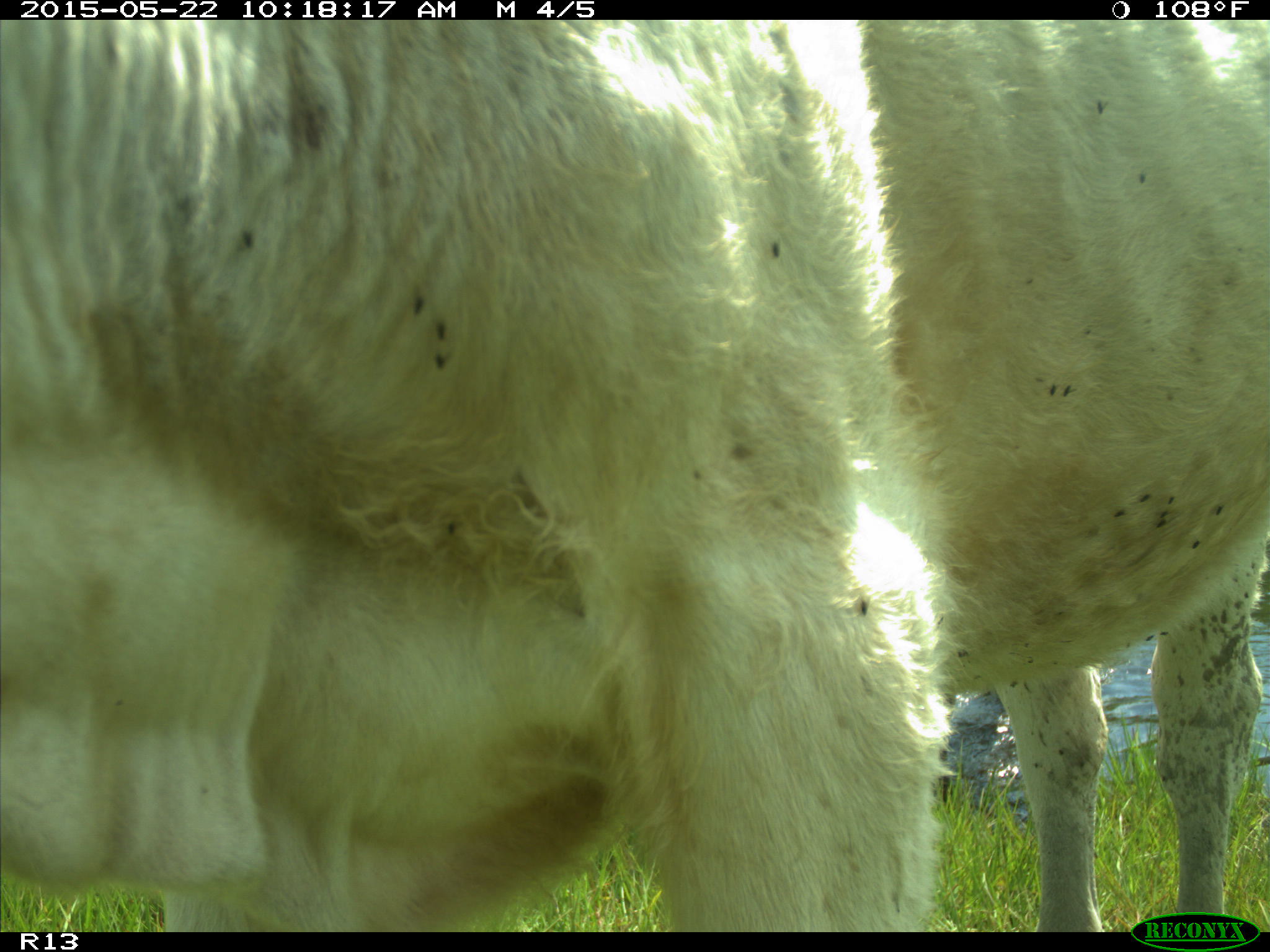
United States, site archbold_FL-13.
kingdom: Animalia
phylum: Chordata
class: Mammalia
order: Artiodactyla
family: Bovidae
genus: Bos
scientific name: Bos taurus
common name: domestic cow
Bos taurus (domestic cow).